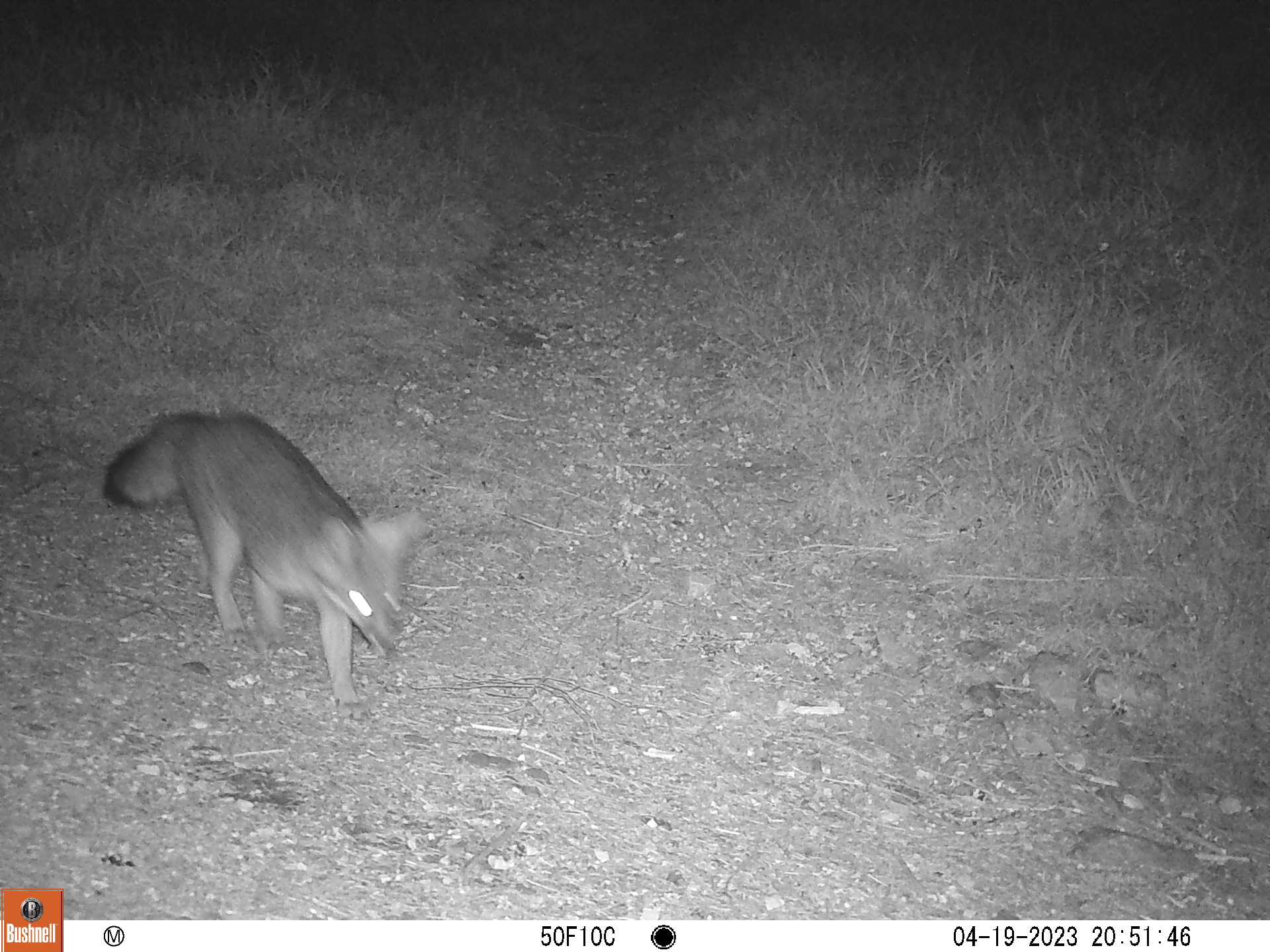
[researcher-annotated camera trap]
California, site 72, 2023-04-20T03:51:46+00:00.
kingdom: Animalia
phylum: Chordata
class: Mammalia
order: Carnivora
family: Canidae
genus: Urocyon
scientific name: Urocyon cinereoargenteus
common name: gray fox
Gray fox (Urocyon cinereoargenteus).